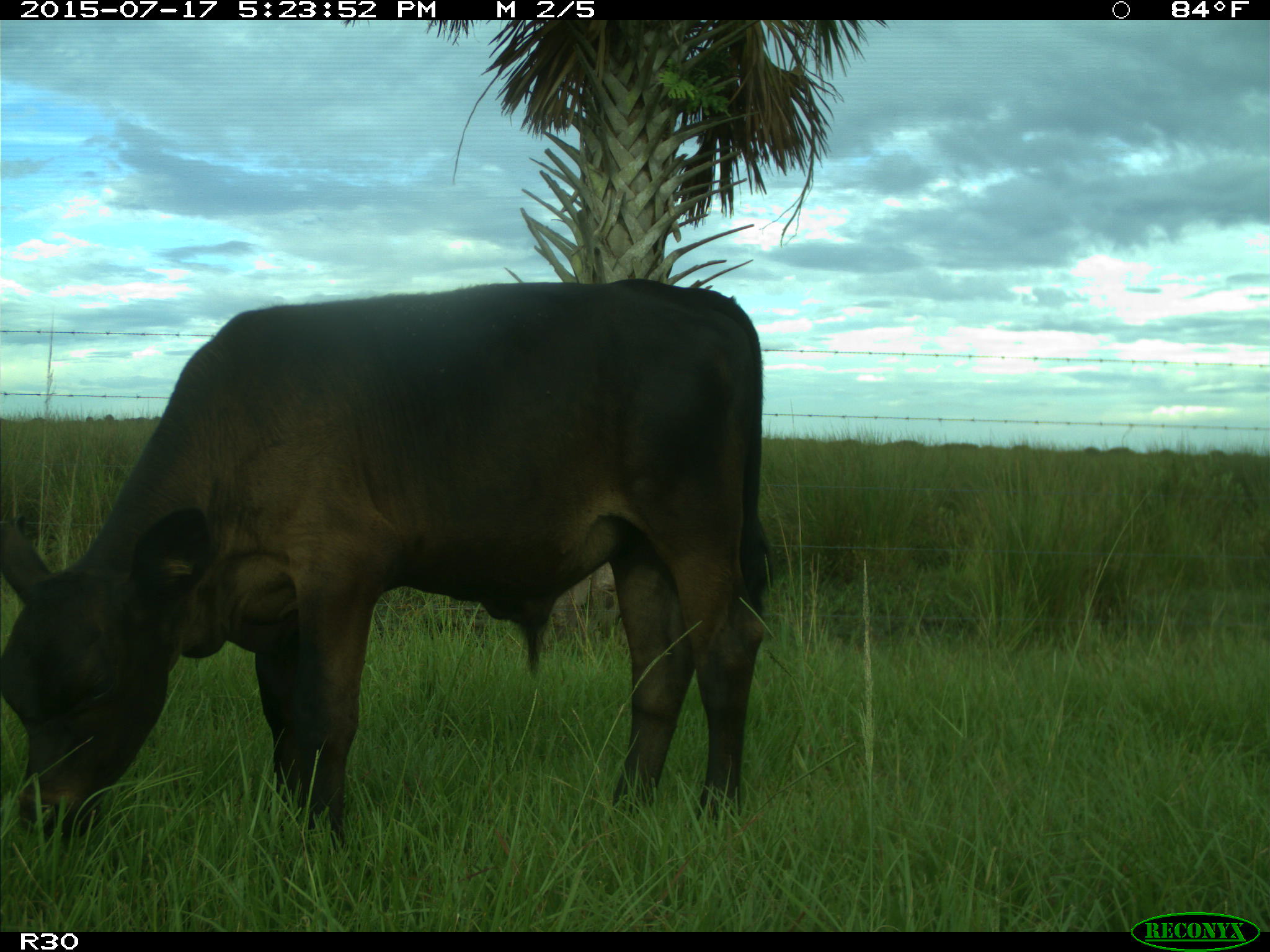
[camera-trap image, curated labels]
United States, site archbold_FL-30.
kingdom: Animalia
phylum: Chordata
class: Mammalia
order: Artiodactyla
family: Bovidae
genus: Bos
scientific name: Bos taurus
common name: domestic cow